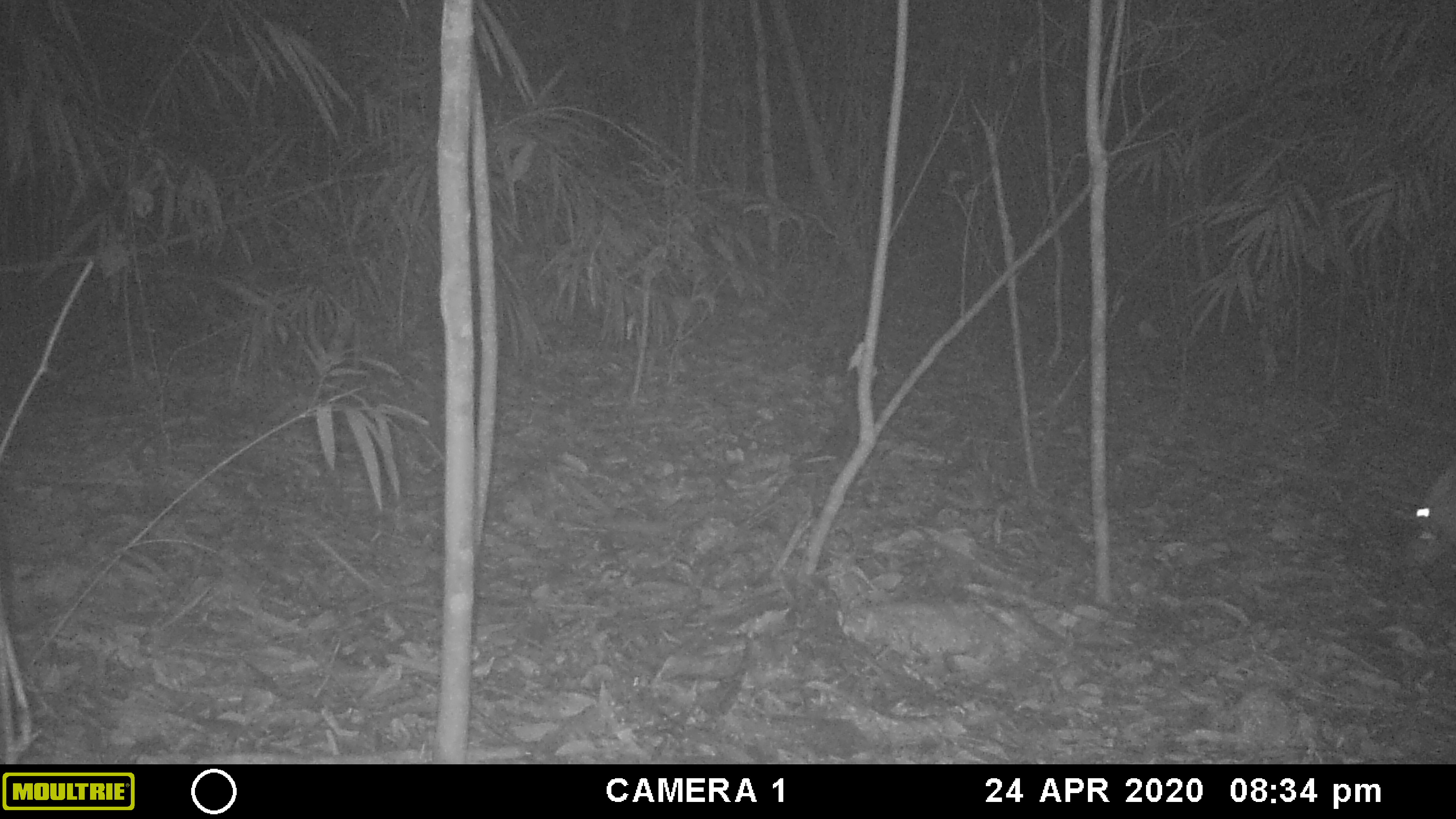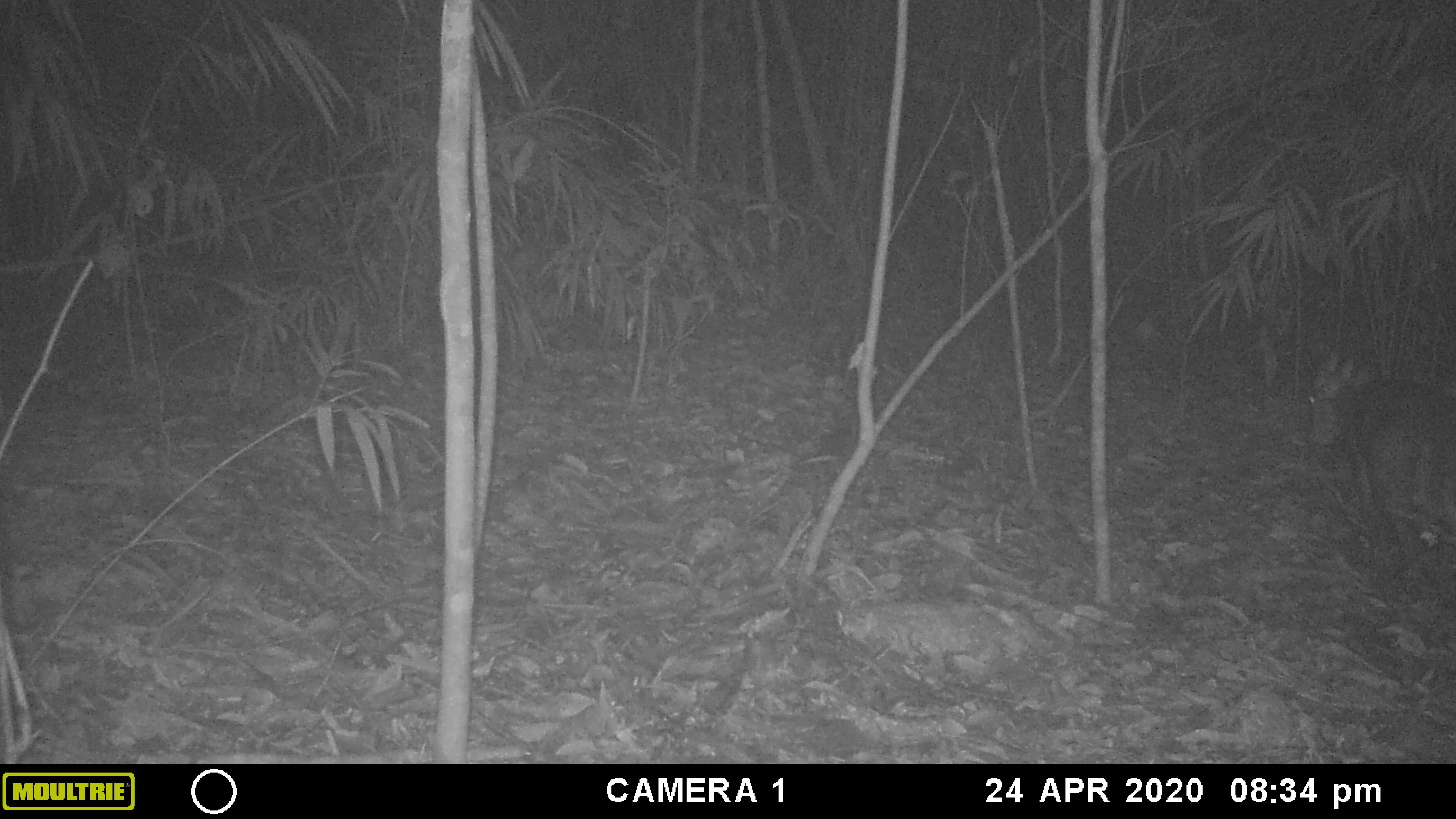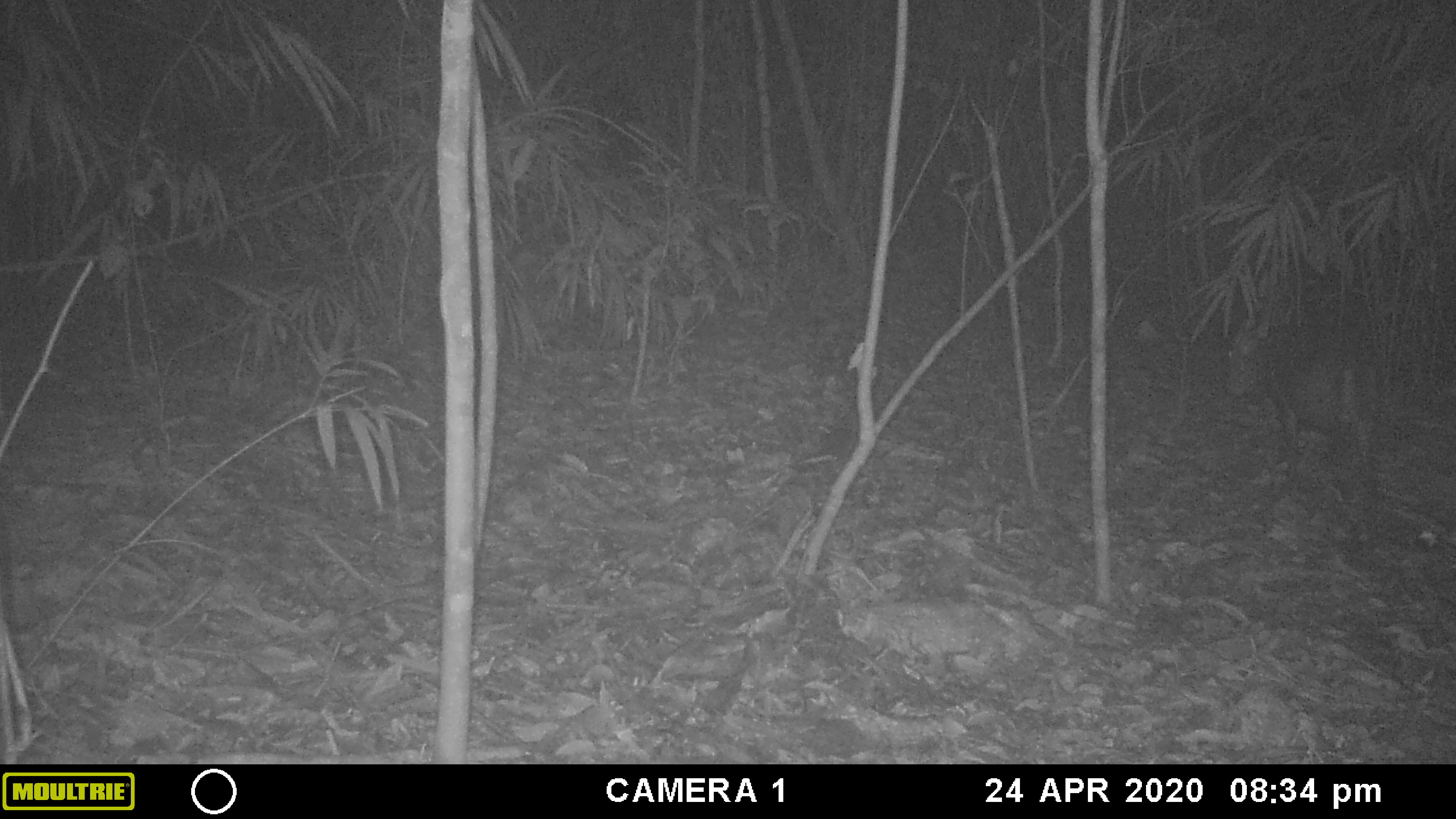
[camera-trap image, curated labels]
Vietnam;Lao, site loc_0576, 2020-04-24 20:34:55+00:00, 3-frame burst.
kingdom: Animalia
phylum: Chordata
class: Mammalia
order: Artiodactyla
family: Cervidae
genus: Muntiacus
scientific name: Muntiacus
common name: muntjacs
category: unidentified muntjac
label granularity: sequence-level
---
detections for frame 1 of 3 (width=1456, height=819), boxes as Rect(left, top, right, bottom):
unidentified muntjac: Rect(1410, 450, 1456, 567)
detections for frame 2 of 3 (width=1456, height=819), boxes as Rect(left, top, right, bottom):
unidentified muntjac: Rect(1307, 349, 1456, 575)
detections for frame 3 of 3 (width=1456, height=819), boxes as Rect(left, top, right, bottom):
unidentified muntjac: Rect(1224, 312, 1376, 465)